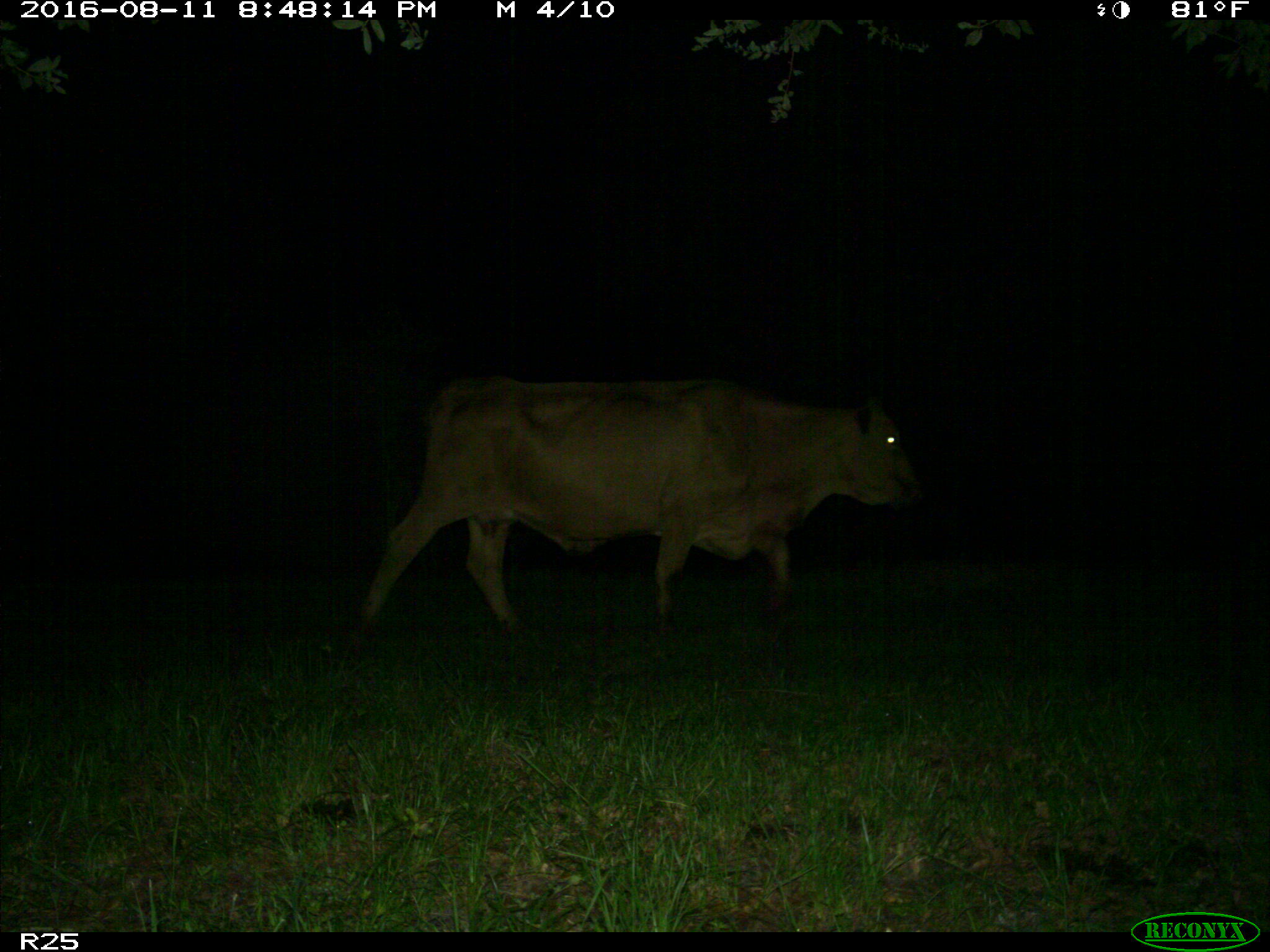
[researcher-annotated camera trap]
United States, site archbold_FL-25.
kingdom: Animalia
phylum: Chordata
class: Mammalia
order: Artiodactyla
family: Bovidae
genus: Bos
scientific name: Bos taurus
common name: domestic cow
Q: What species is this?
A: Bos taurus (domestic cow).